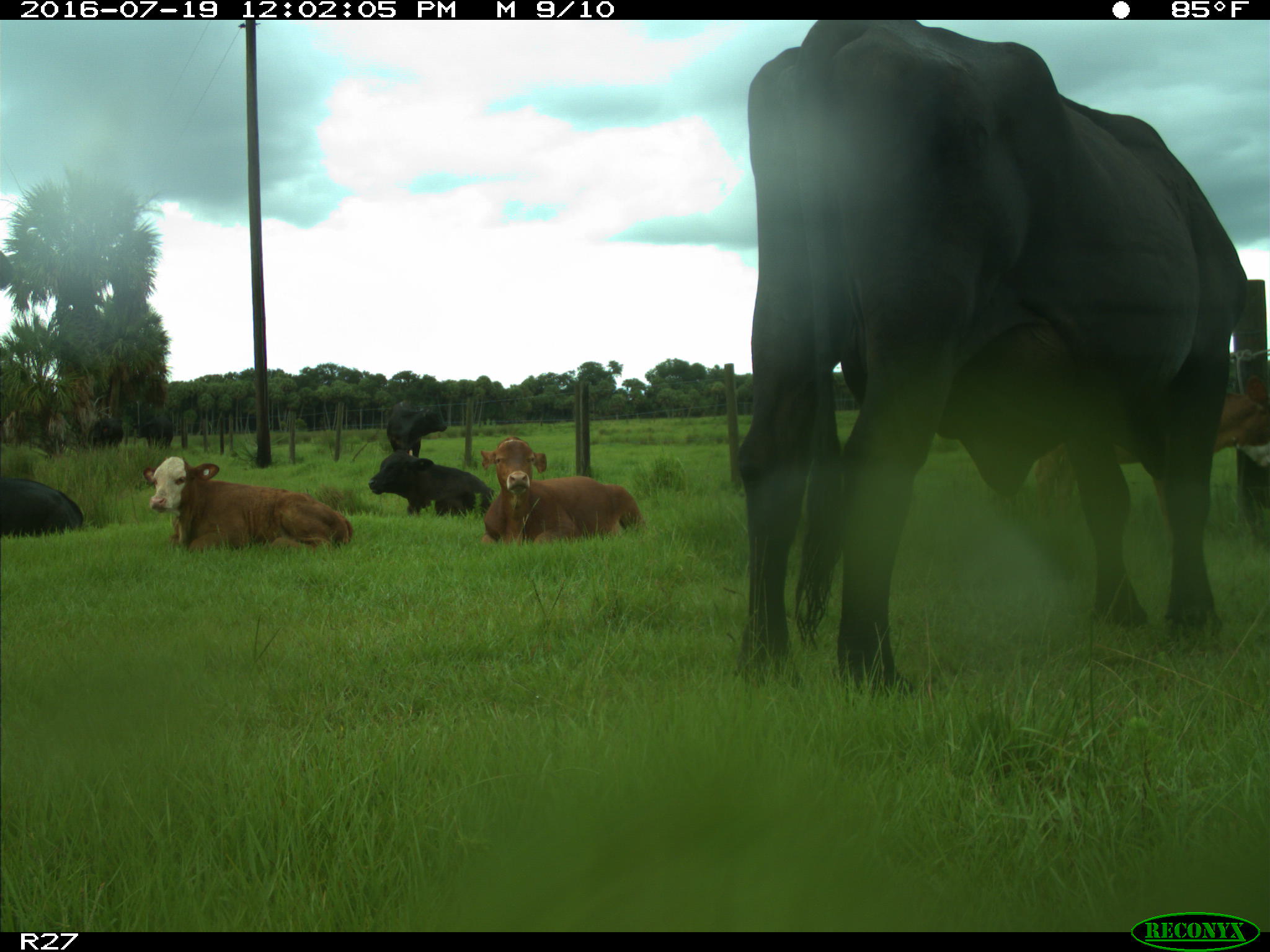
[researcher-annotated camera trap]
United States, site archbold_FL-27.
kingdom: Animalia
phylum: Chordata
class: Mammalia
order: Artiodactyla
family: Bovidae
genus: Bos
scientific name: Bos taurus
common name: domestic cow